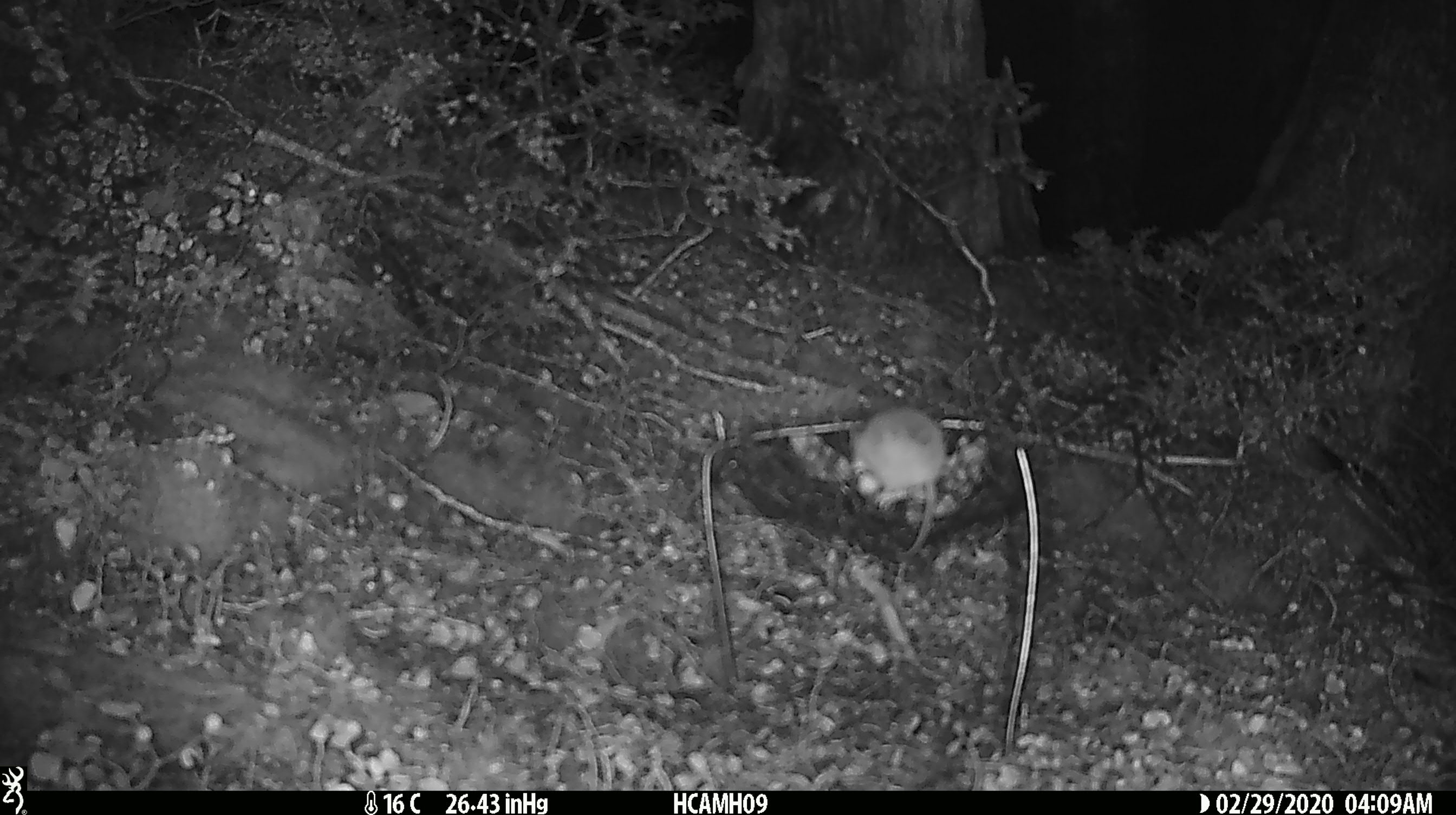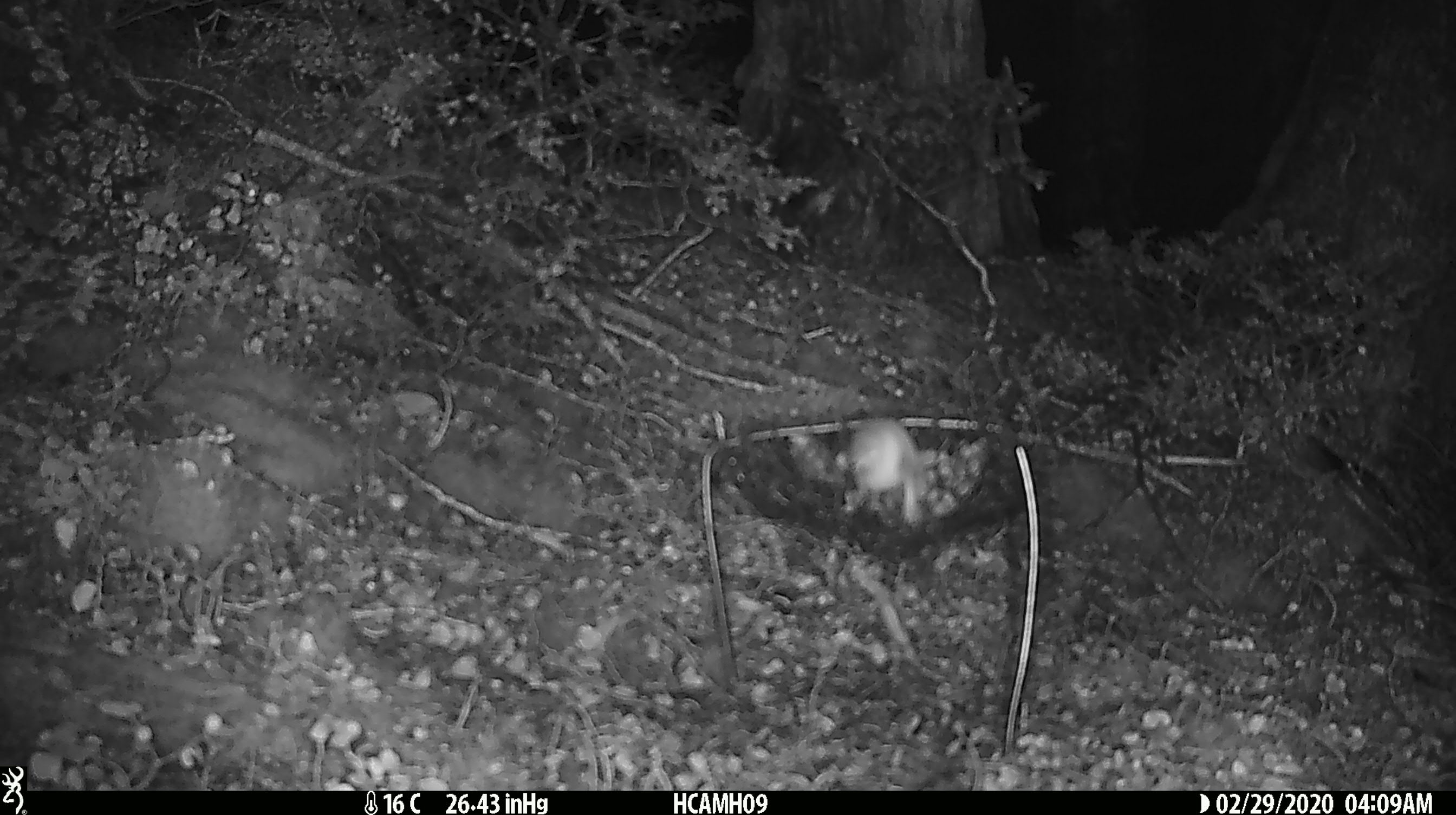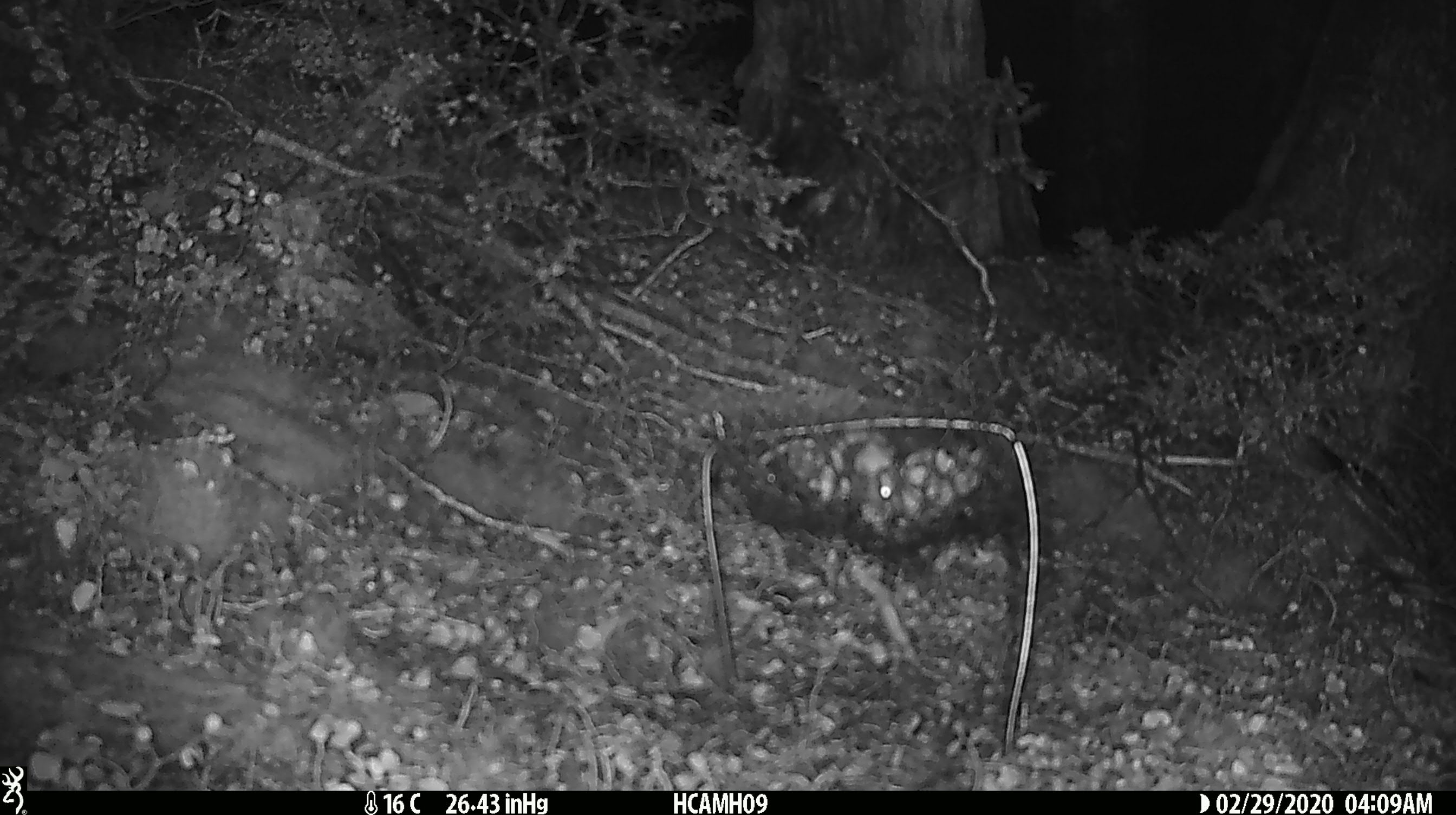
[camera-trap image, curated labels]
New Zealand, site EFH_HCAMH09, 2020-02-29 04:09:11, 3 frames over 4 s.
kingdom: Animalia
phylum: Chordata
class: Mammalia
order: Rodentia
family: Muridae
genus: Mus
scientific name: Mus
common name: mouse